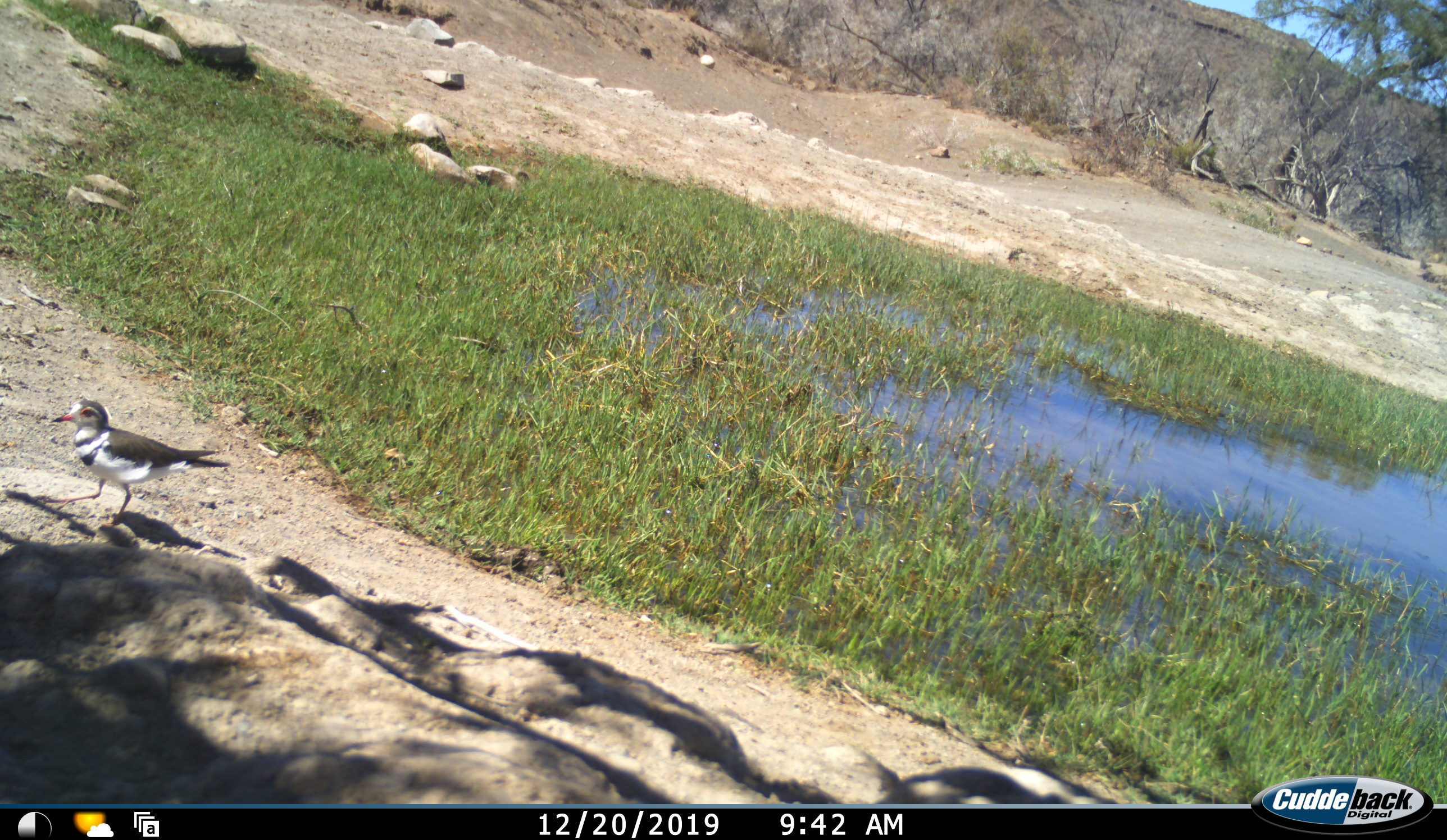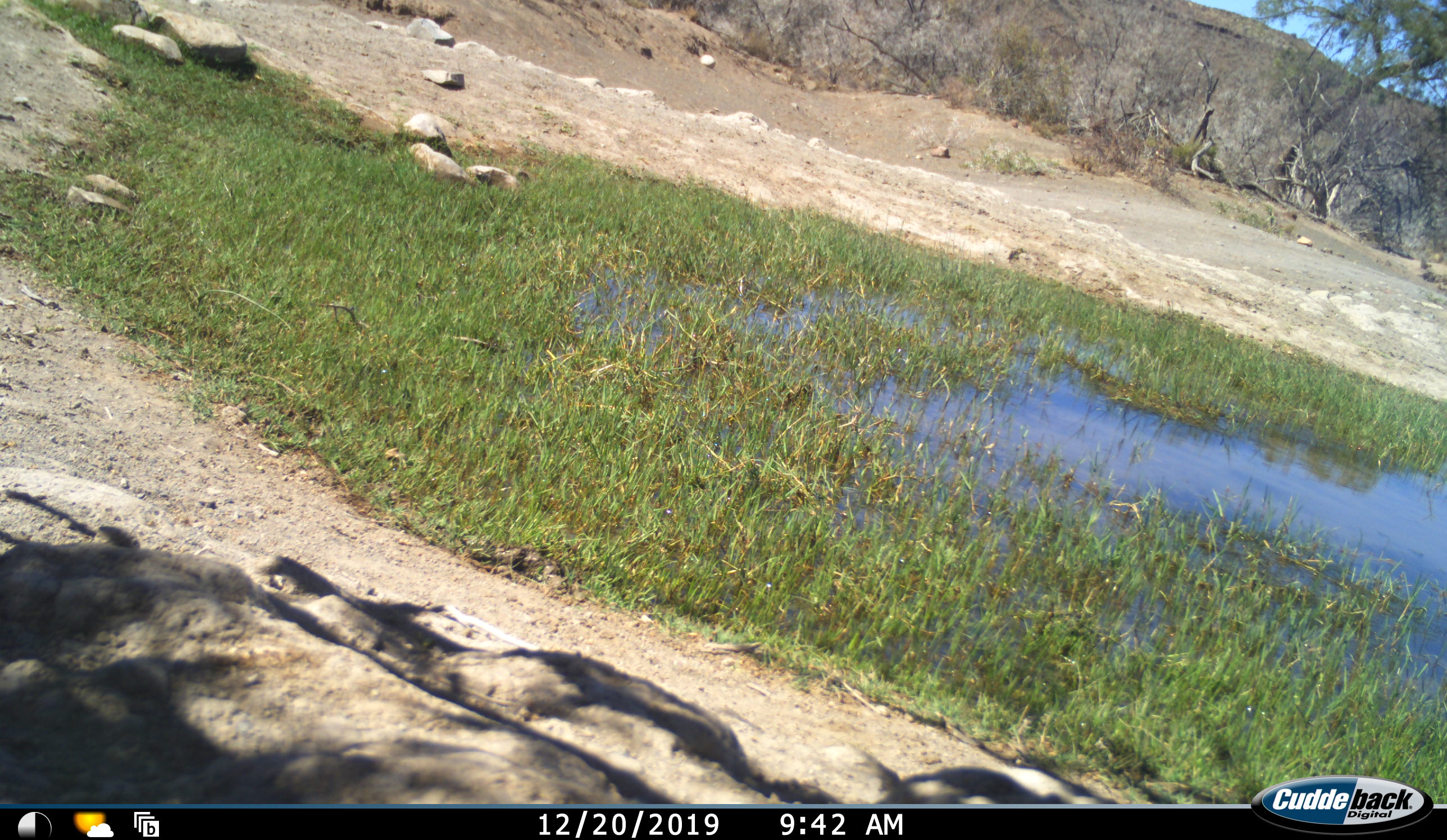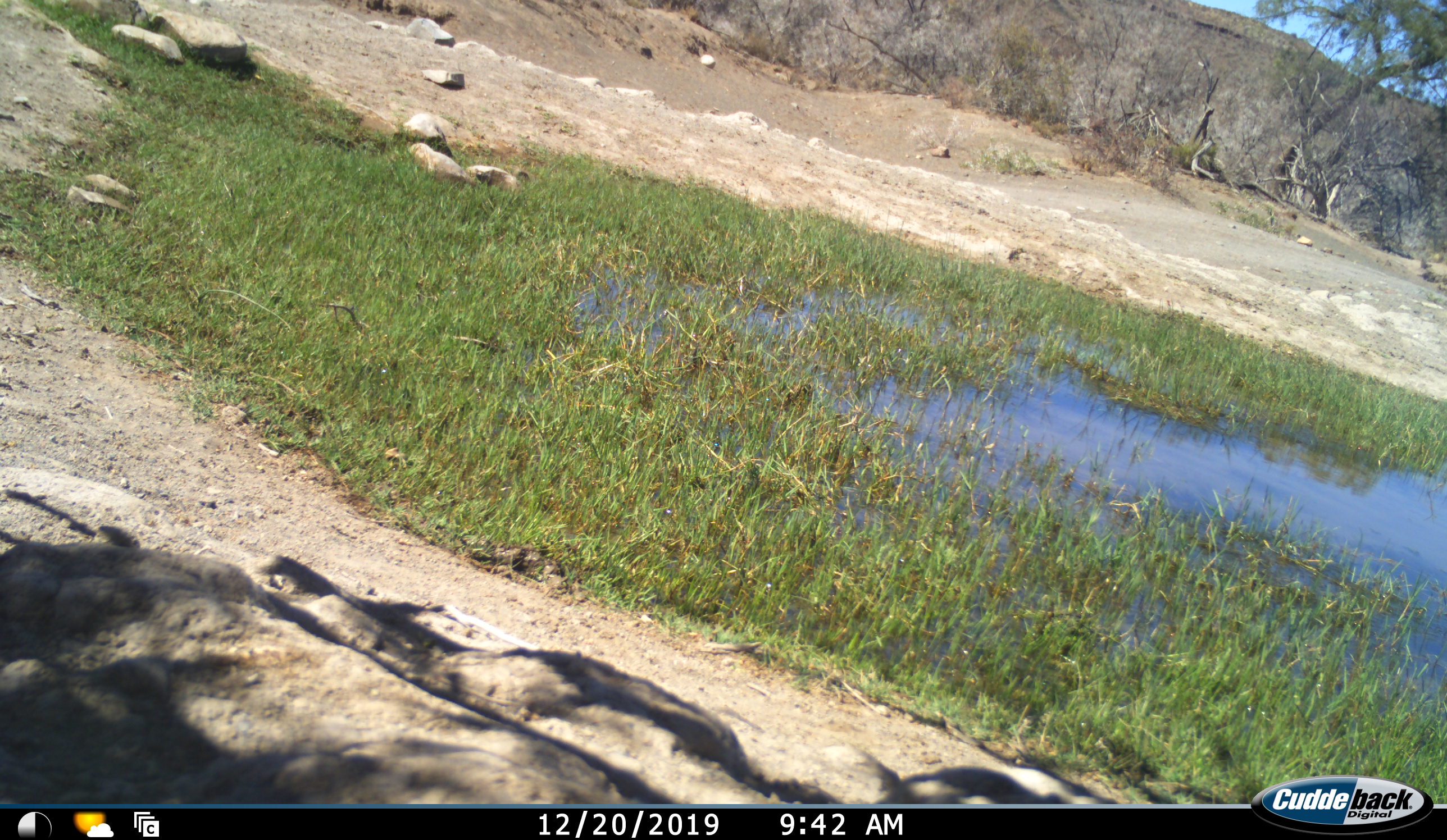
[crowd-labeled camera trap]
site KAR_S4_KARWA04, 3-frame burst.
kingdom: Animalia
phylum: Chordata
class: Aves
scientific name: Aves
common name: bird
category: birdother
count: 1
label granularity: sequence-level